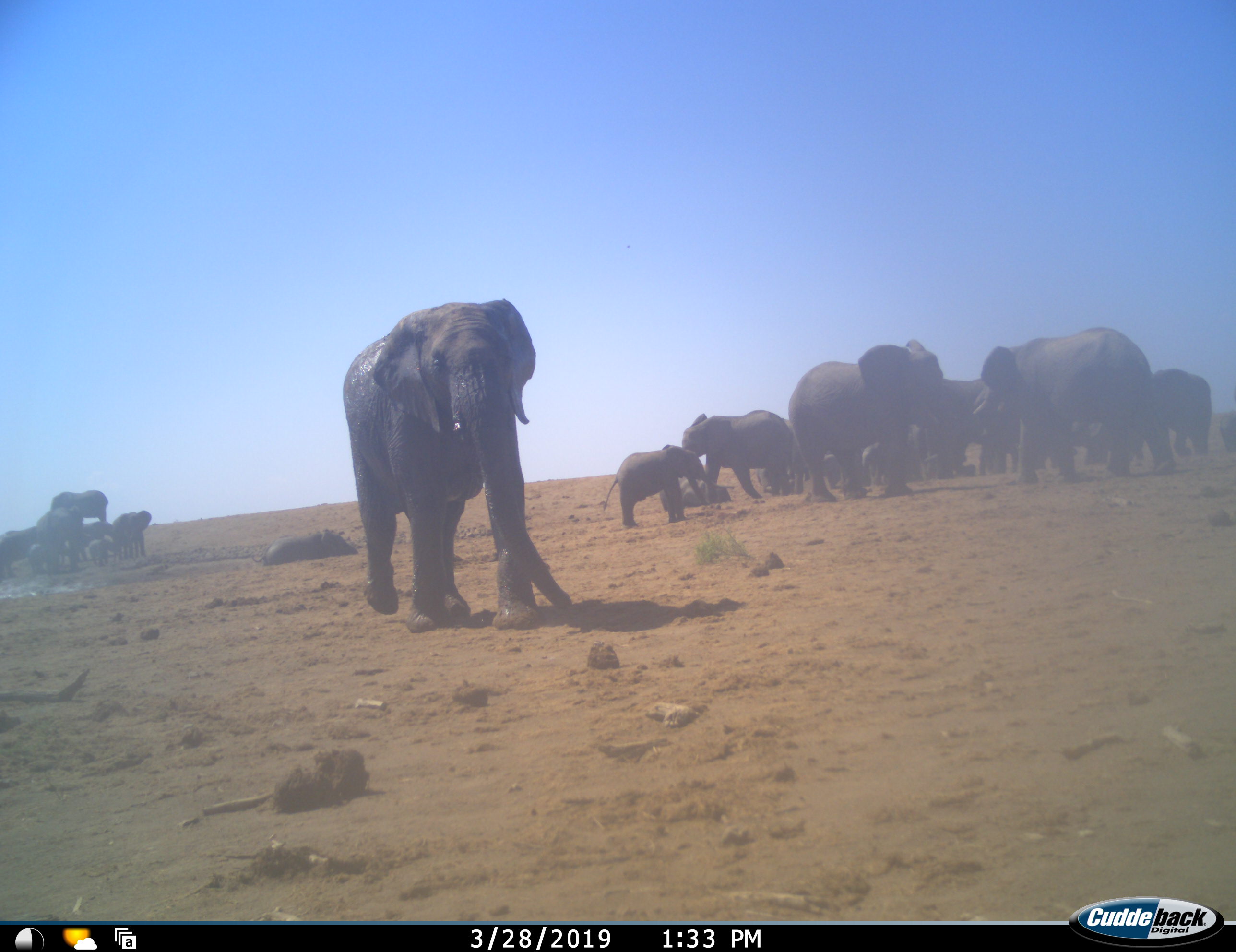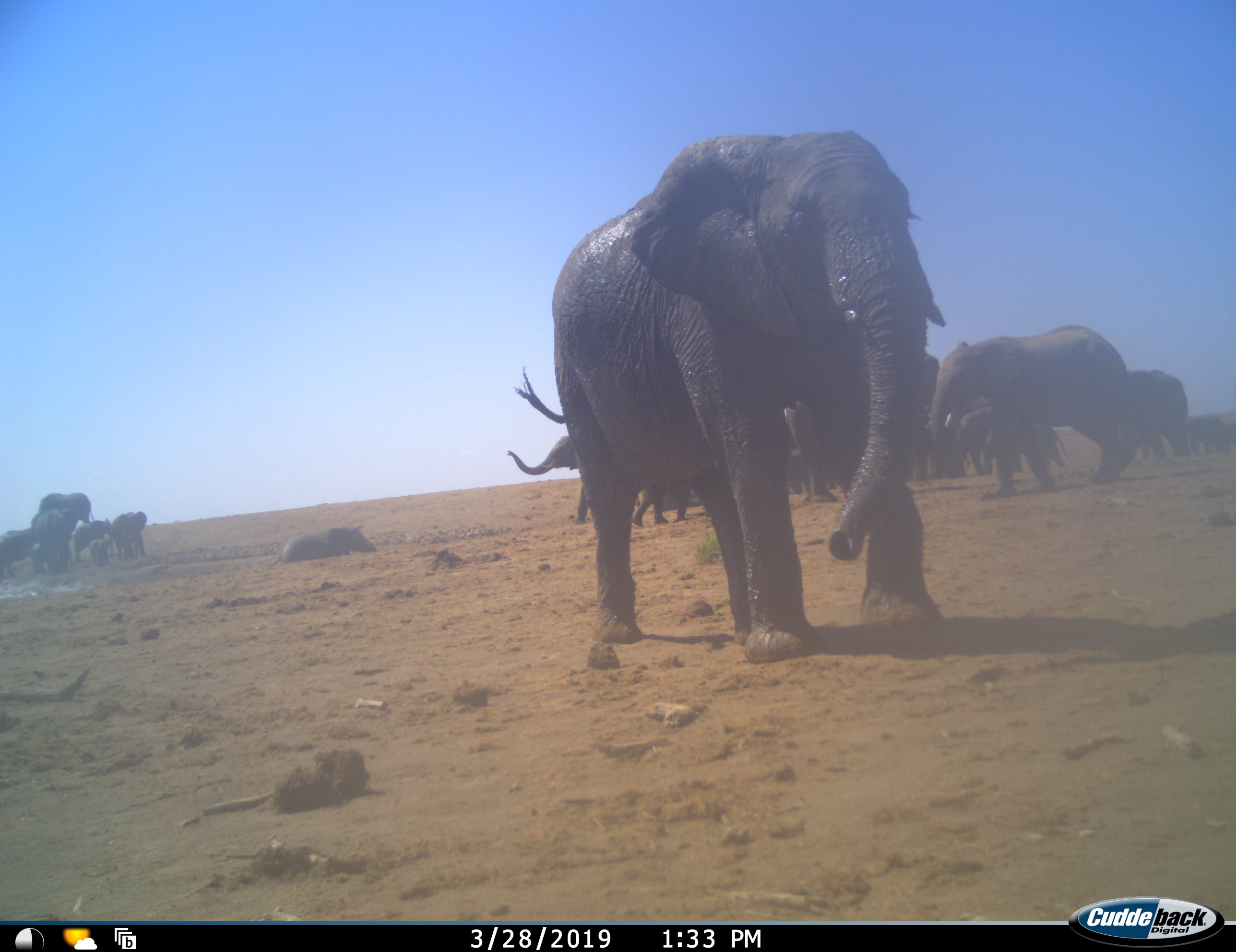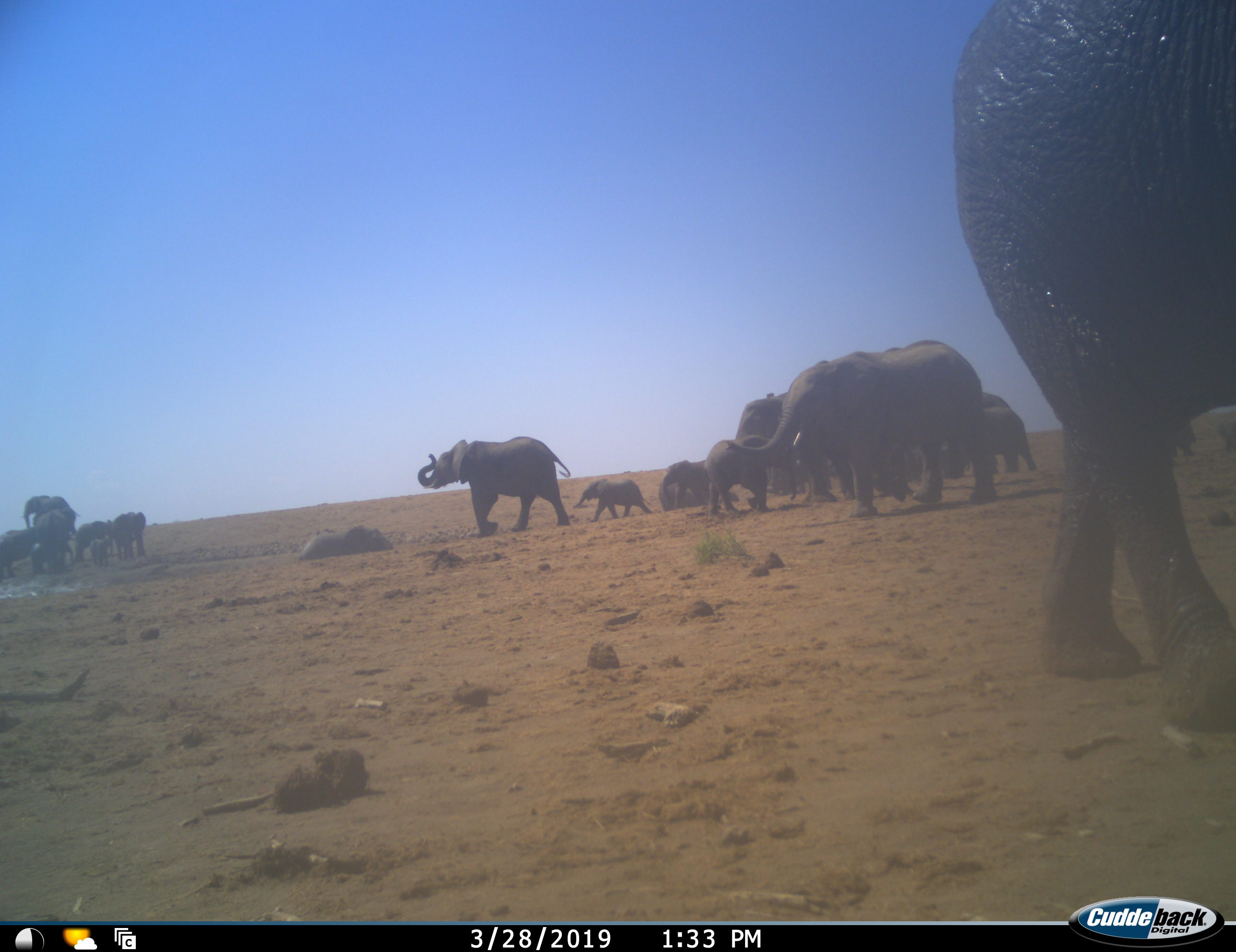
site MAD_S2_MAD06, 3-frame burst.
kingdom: Animalia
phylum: Chordata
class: Mammalia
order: Proboscidea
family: Elephantidae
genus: Loxodonta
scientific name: Loxodonta africana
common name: african bush elephant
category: elephant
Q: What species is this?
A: Elephant (african bush elephant) (Loxodonta africana).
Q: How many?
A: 11-50.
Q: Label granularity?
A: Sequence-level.